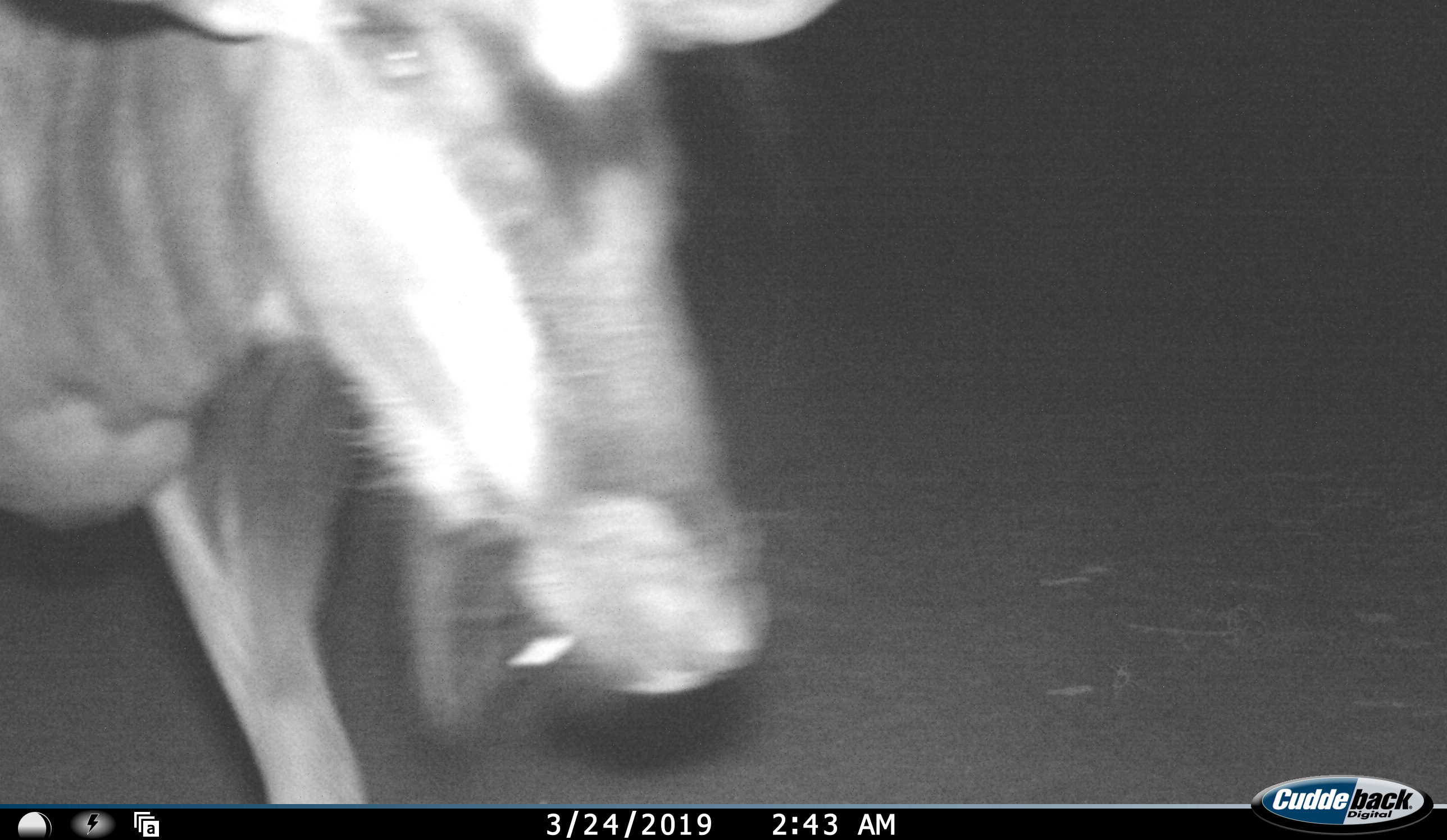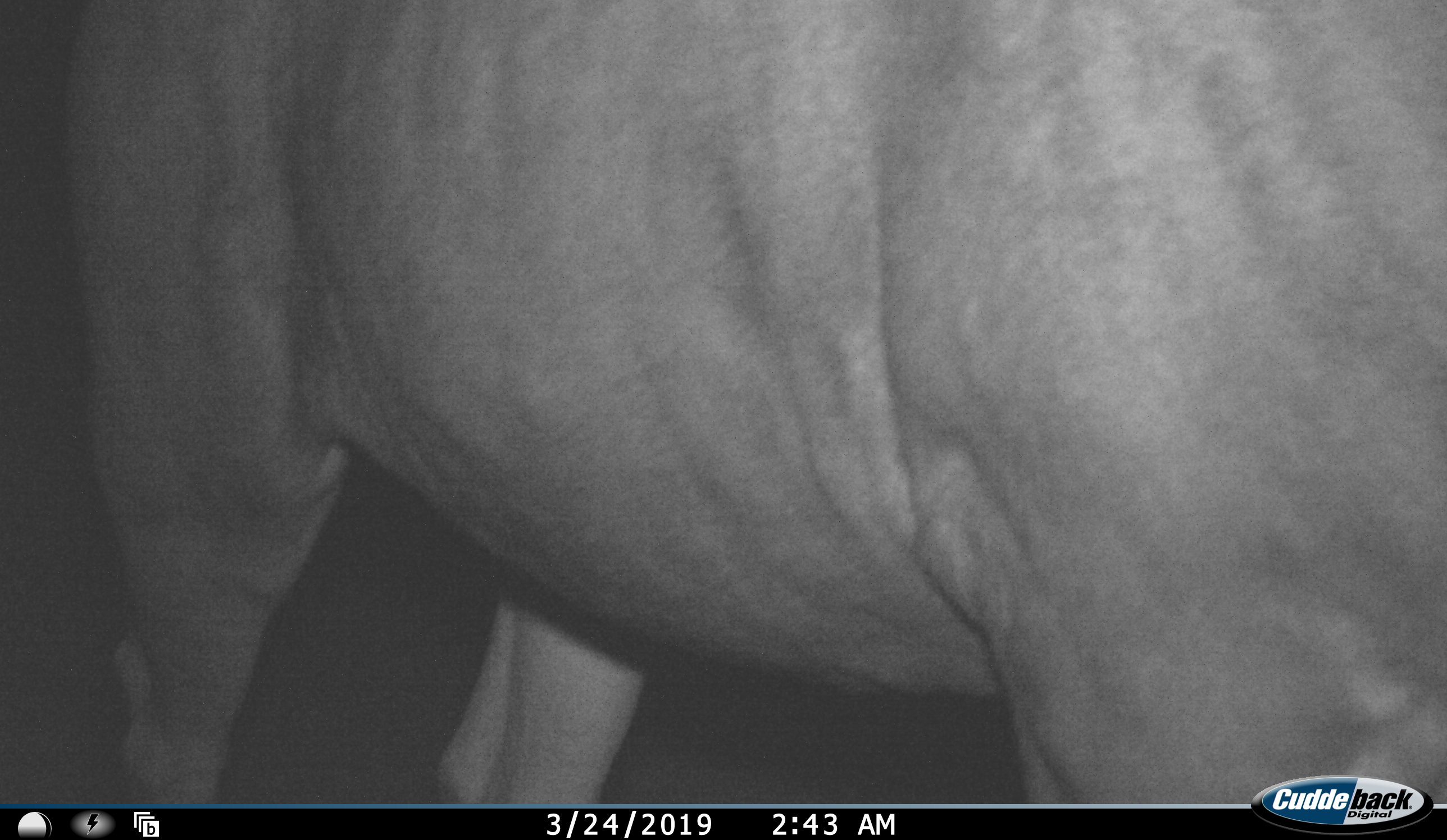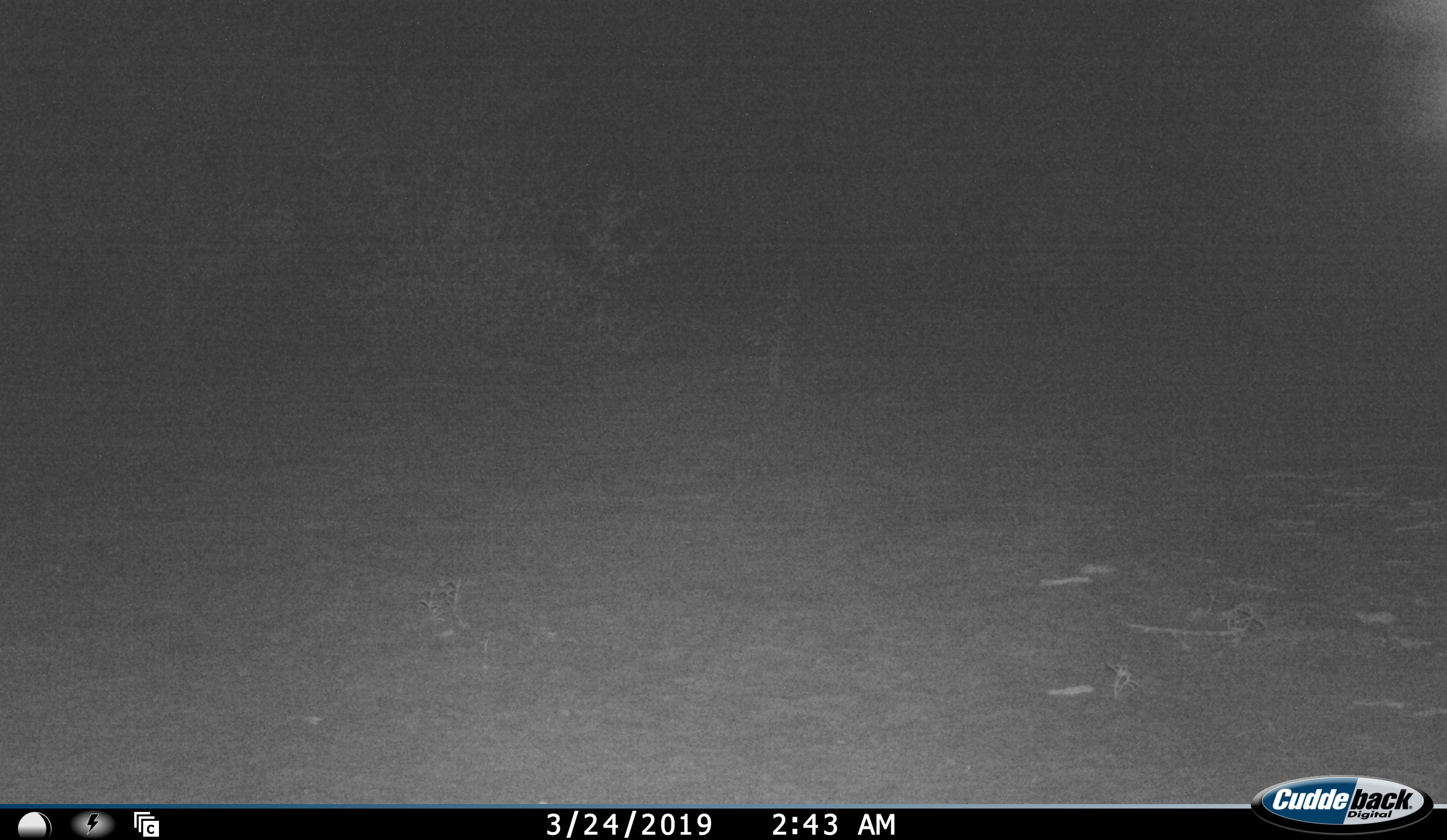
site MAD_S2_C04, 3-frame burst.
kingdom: Animalia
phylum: Chordata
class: Mammalia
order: Artiodactyla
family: Bovidae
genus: Connochaetes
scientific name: Connochaetes taurinus taurinus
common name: blue wildebeest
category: wildebeestblue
Wildebeestblue (blue wildebeest) (Connochaetes taurinus taurinus), count 1. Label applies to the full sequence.